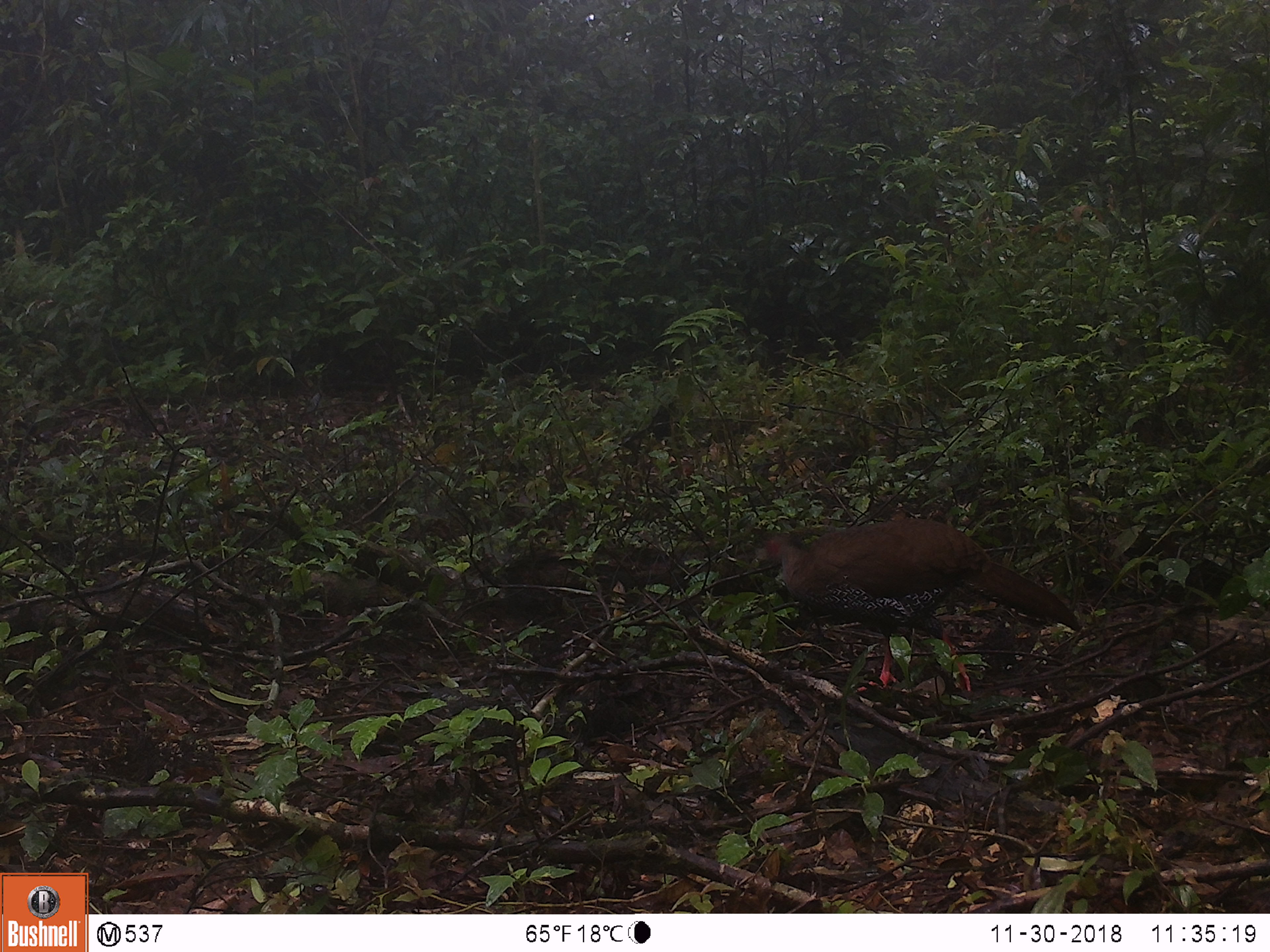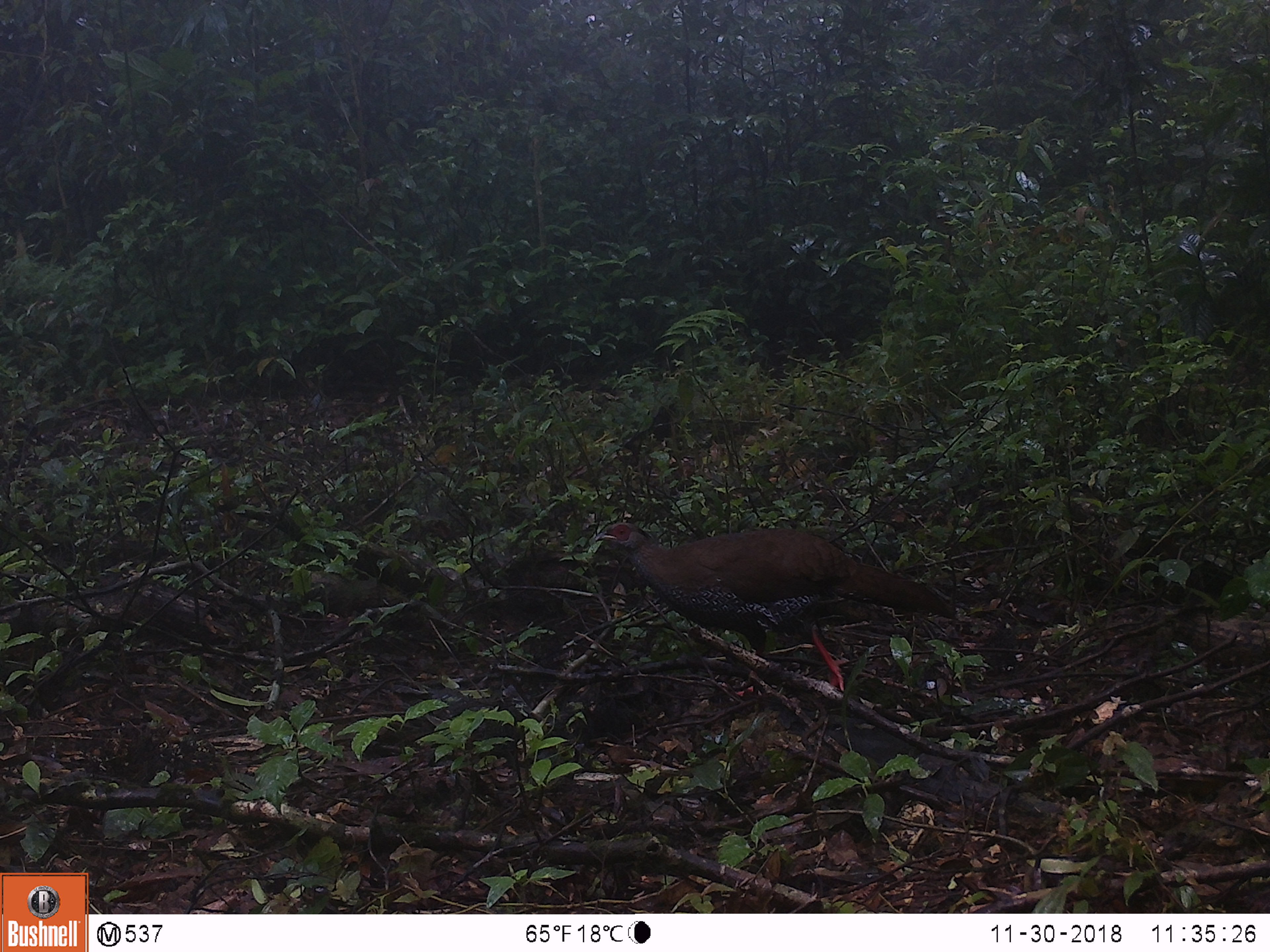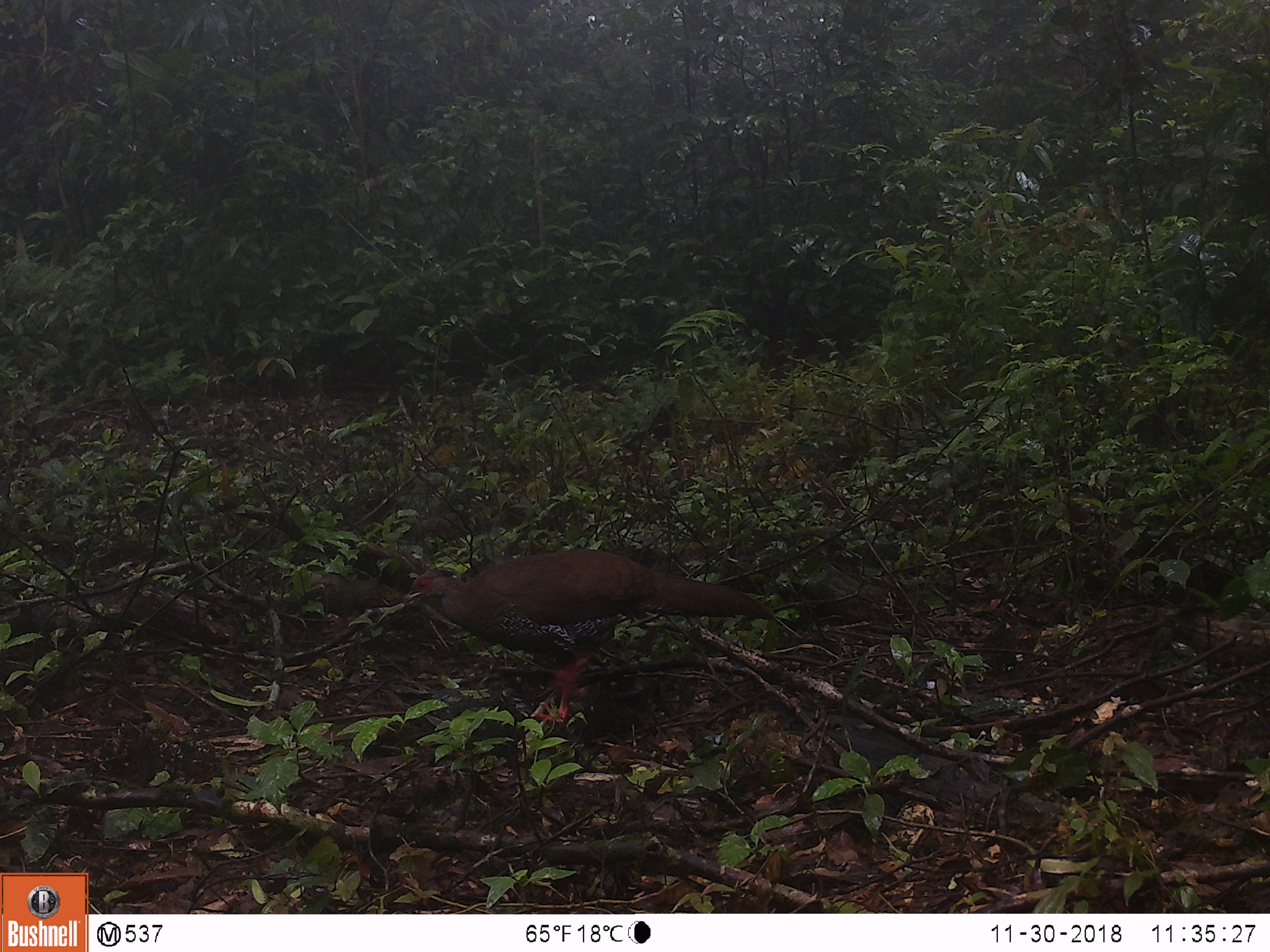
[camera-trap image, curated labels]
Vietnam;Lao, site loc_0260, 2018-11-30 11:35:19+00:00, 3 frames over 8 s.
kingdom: Animalia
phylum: Chordata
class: Aves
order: Galliformes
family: Phasianidae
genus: Lophura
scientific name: Lophura nycthemera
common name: silver pheasant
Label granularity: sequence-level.